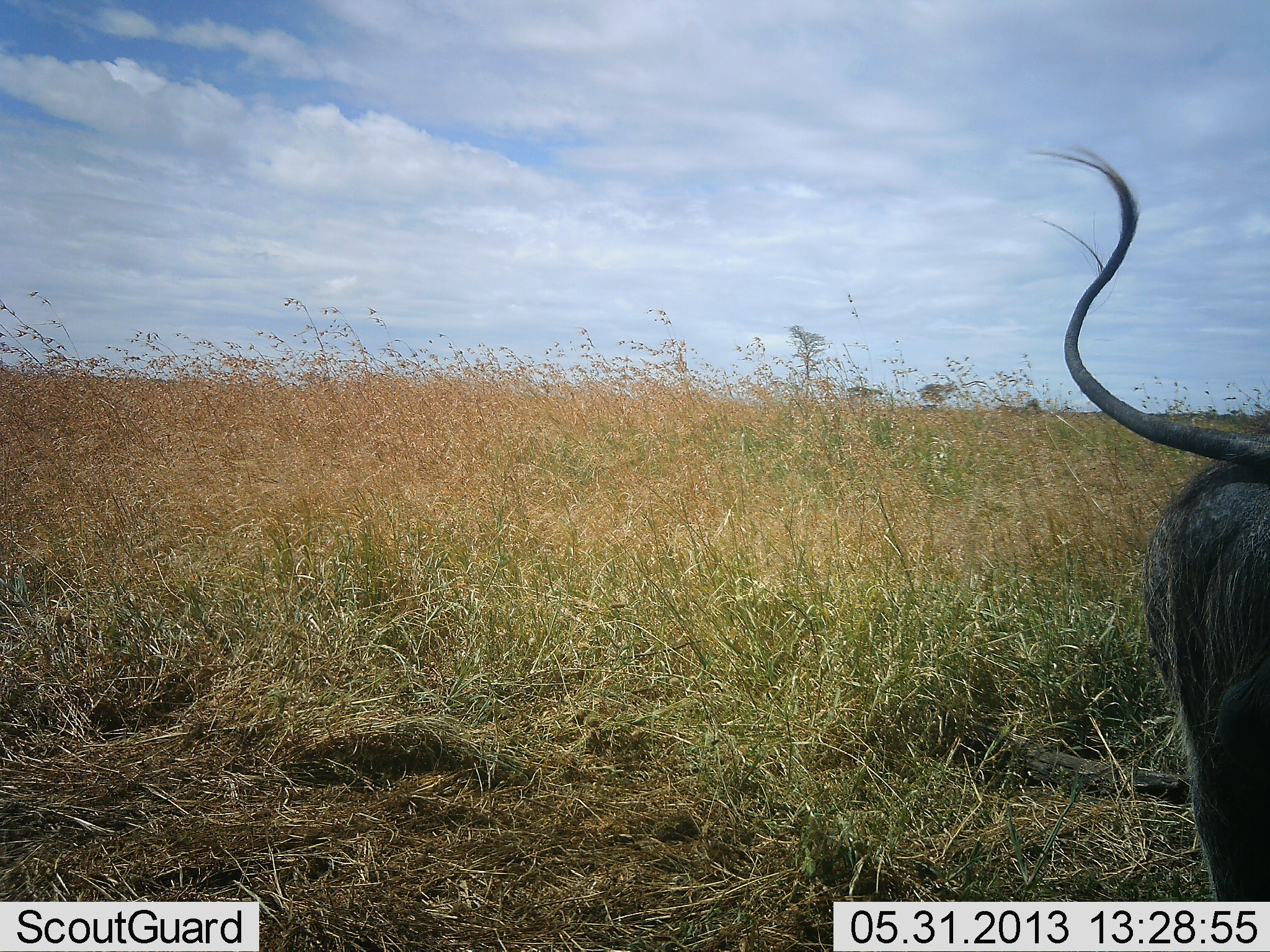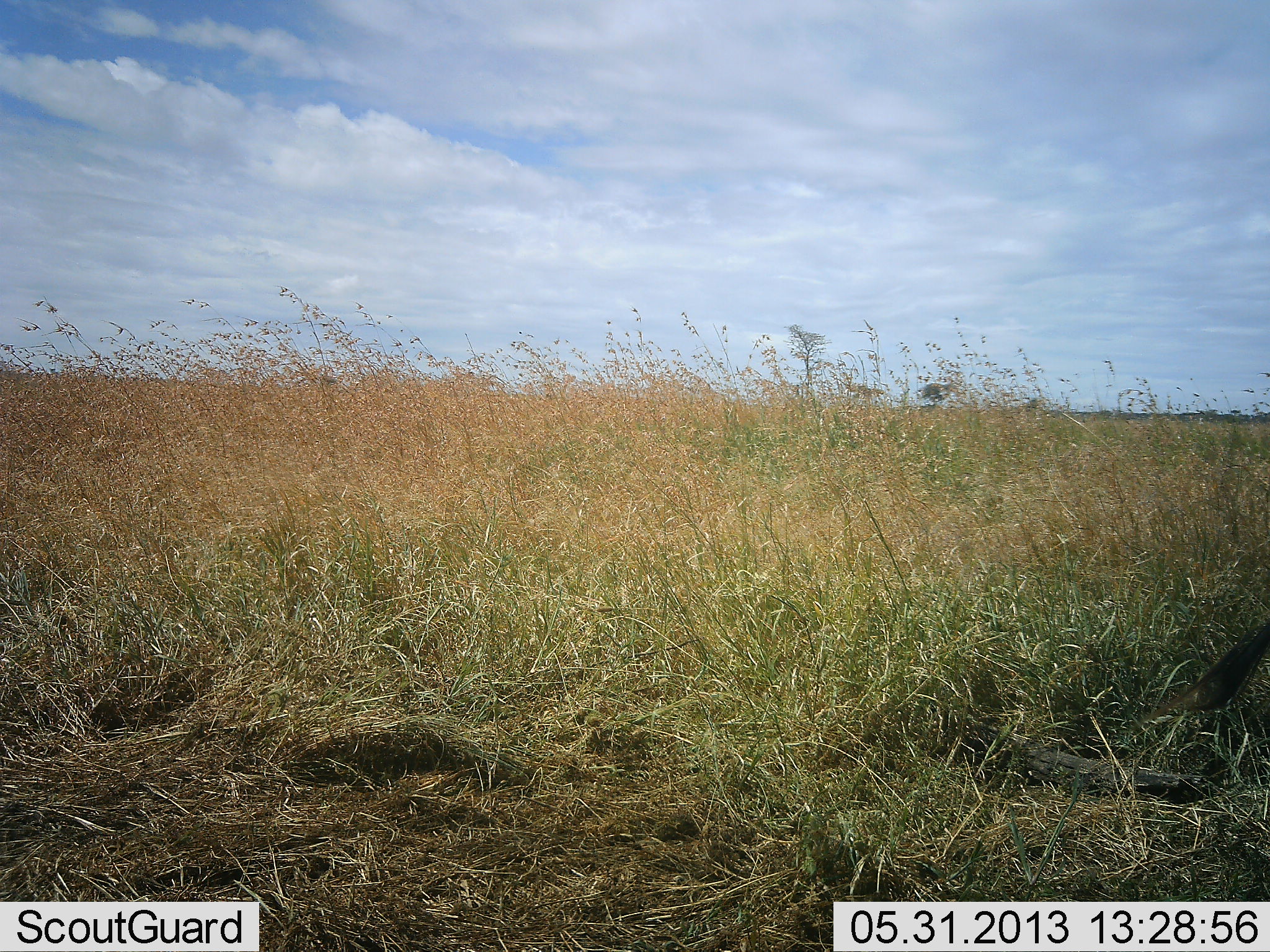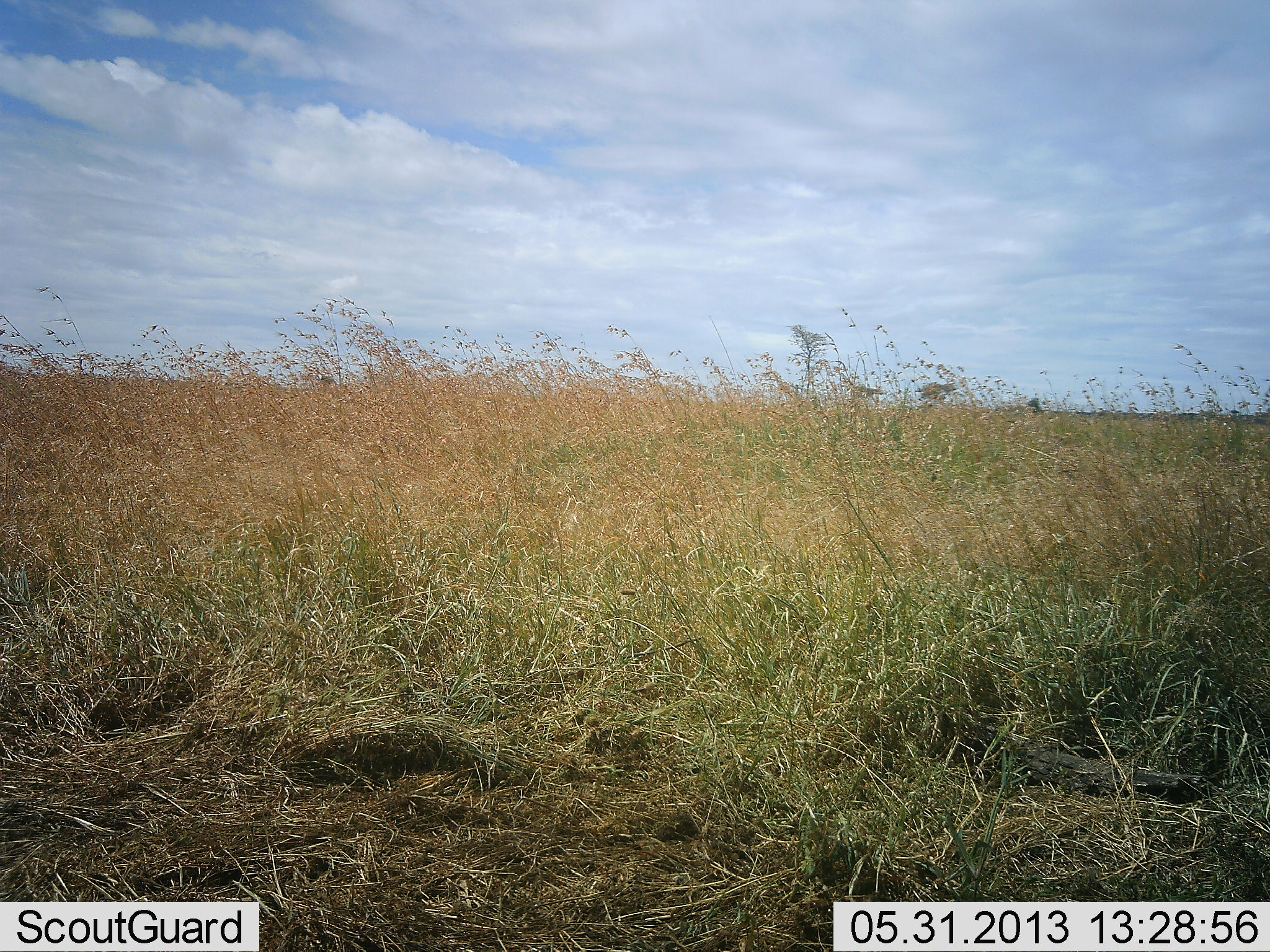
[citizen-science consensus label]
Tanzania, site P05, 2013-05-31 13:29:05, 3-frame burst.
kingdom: Animalia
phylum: Chordata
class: Mammalia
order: Artiodactyla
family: Suidae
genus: Phacochoerus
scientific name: Phacochoerus africanus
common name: warthog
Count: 1.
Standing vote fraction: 7%.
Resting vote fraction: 0%.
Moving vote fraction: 93%.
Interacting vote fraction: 0%.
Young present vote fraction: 0%.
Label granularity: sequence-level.